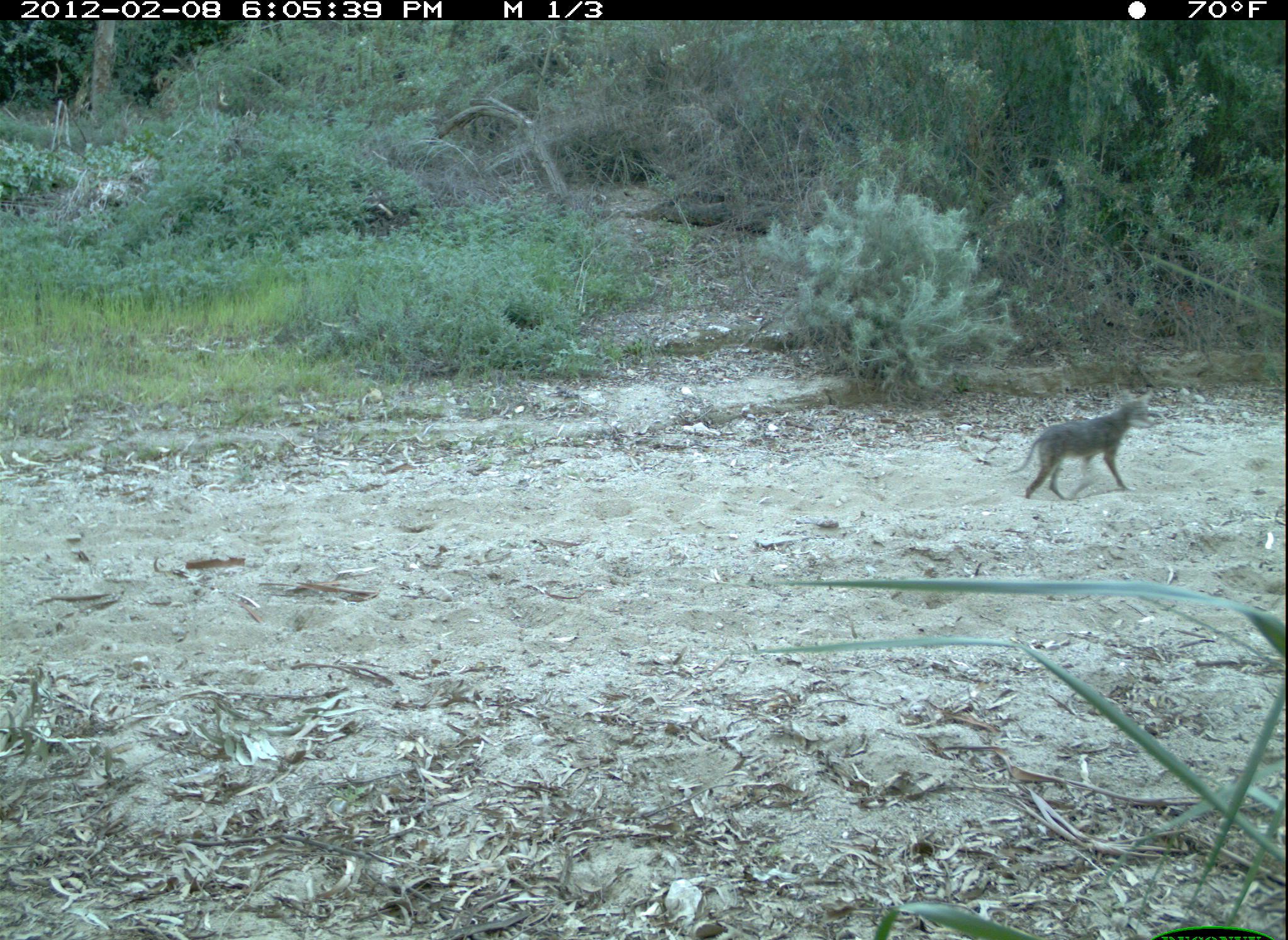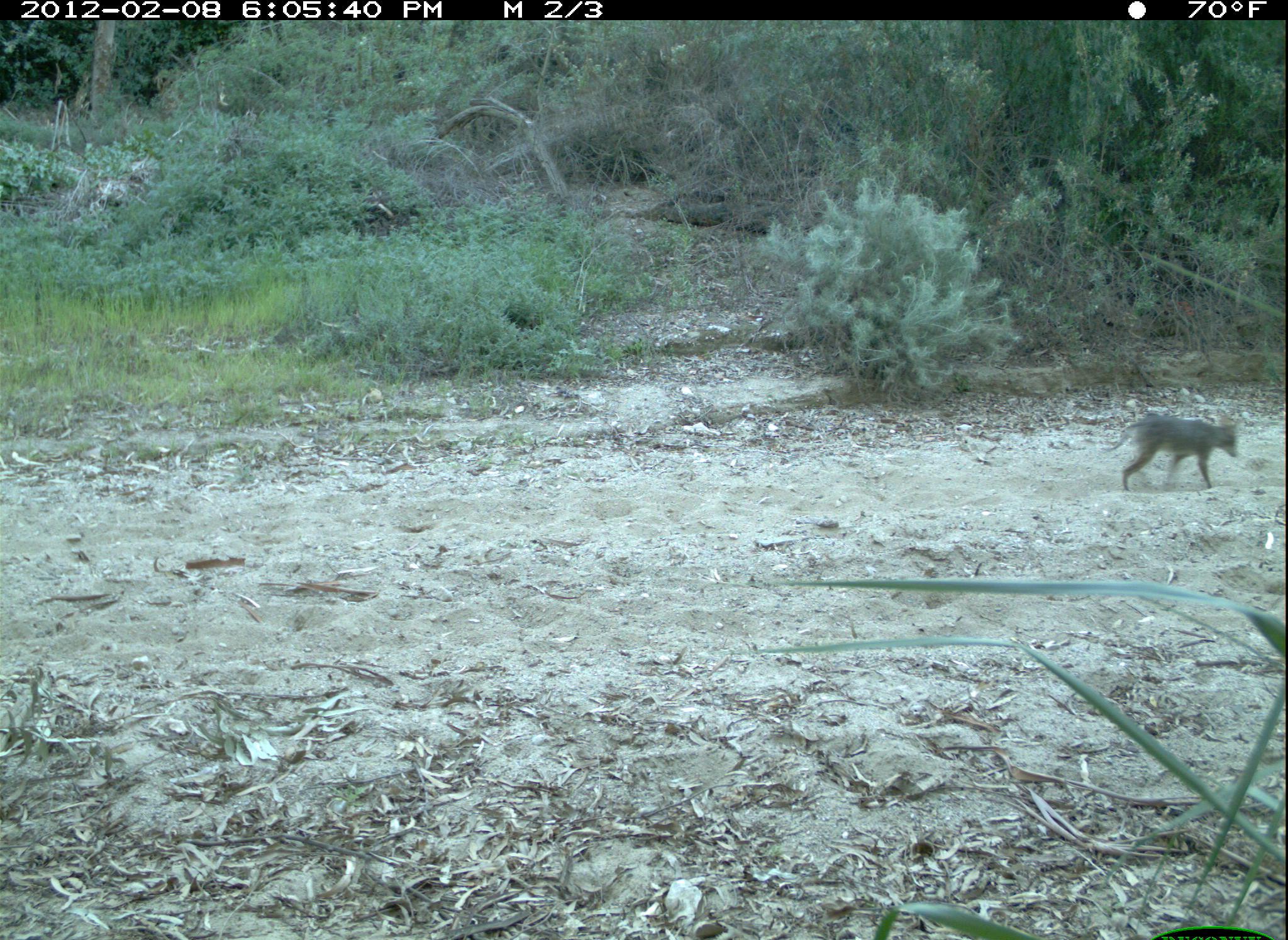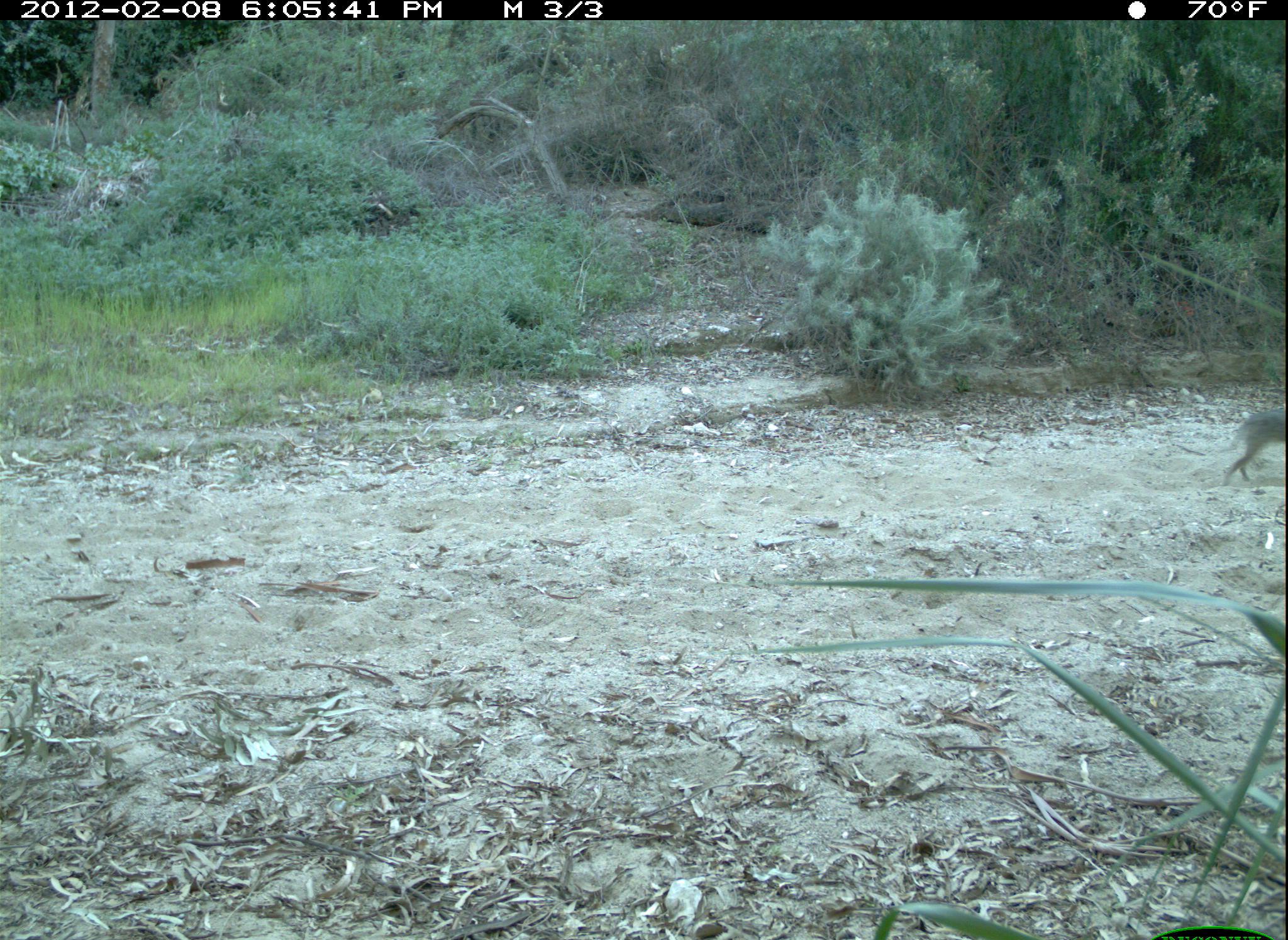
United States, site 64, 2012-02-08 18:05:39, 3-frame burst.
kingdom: Animalia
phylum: Chordata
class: Mammalia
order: Carnivora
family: Canidae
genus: Canis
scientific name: Canis latrans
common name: coyote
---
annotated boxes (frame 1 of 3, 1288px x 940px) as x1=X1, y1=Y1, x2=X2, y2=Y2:
coyote: x1=1004, y1=389, x2=1159, y2=501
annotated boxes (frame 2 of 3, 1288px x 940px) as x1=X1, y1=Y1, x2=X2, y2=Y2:
coyote: x1=1101, y1=409, x2=1240, y2=491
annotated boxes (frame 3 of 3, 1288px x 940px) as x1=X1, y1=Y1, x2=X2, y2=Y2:
coyote: x1=1217, y1=408, x2=1288, y2=487